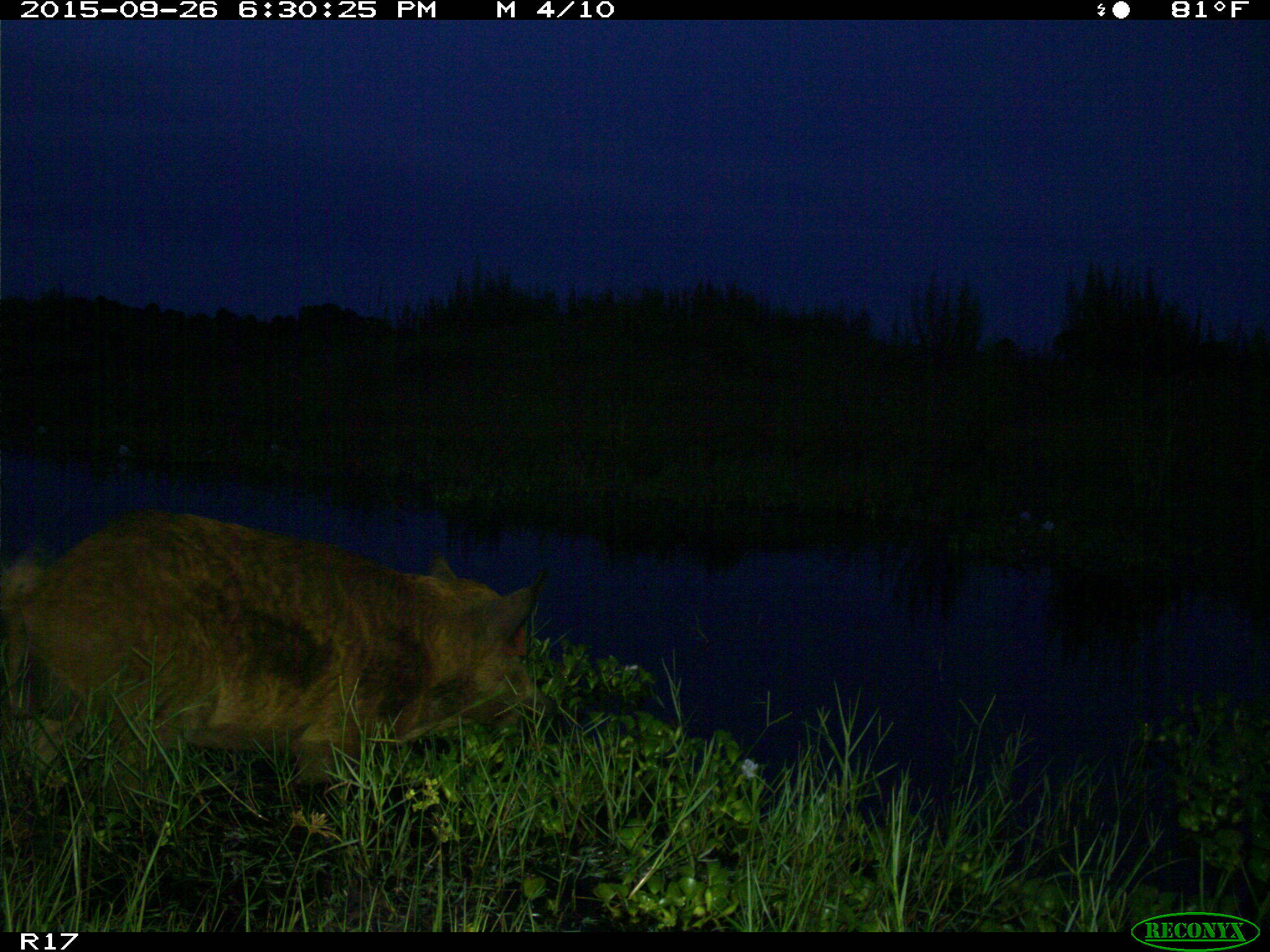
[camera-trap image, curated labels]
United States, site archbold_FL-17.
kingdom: Animalia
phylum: Chordata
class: Mammalia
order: Artiodactyla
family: Suidae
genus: Sus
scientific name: Sus scrofa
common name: wild boar